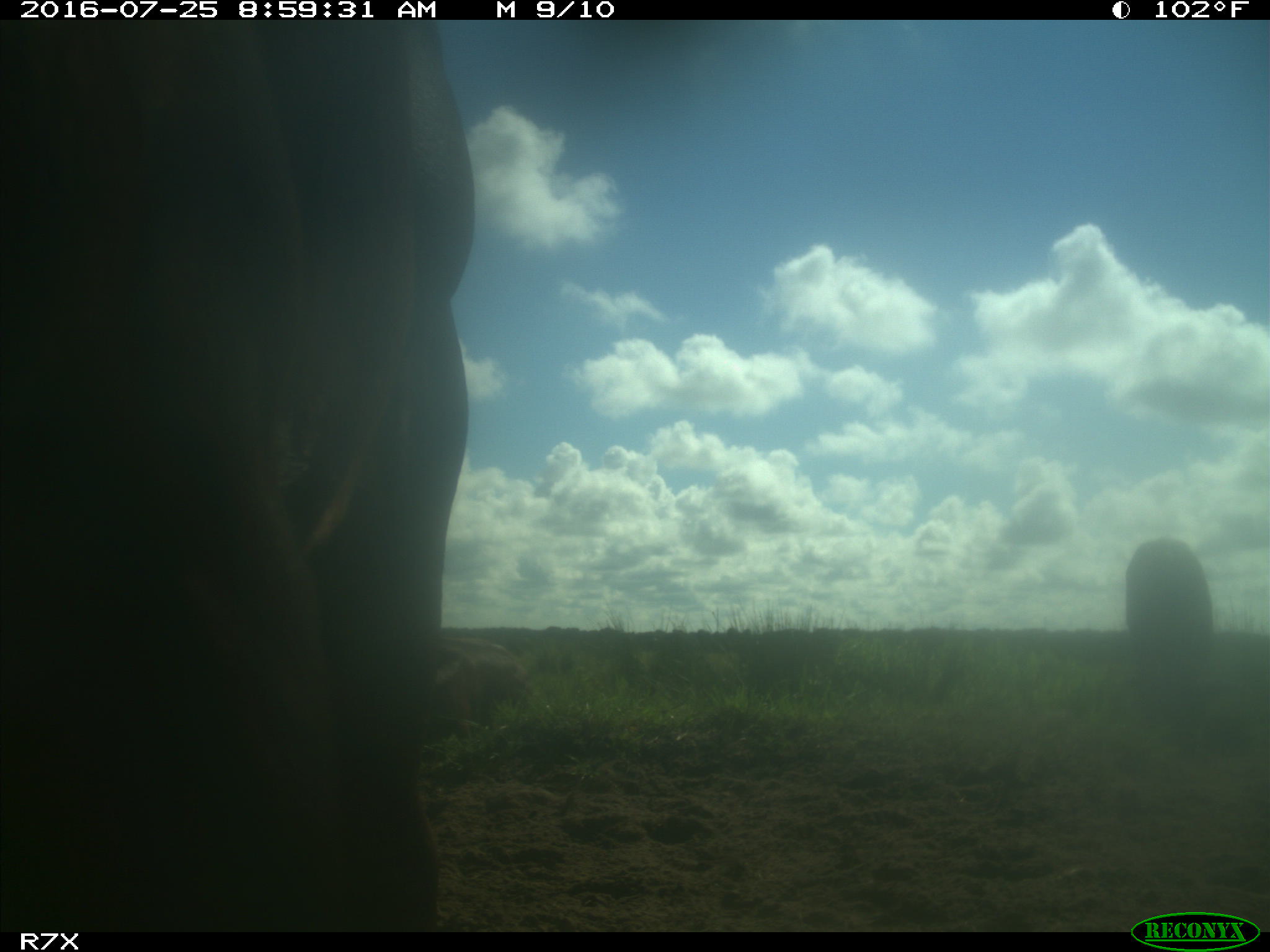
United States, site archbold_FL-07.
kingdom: Animalia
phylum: Chordata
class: Mammalia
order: Artiodactyla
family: Bovidae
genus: Bos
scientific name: Bos taurus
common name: domestic cow